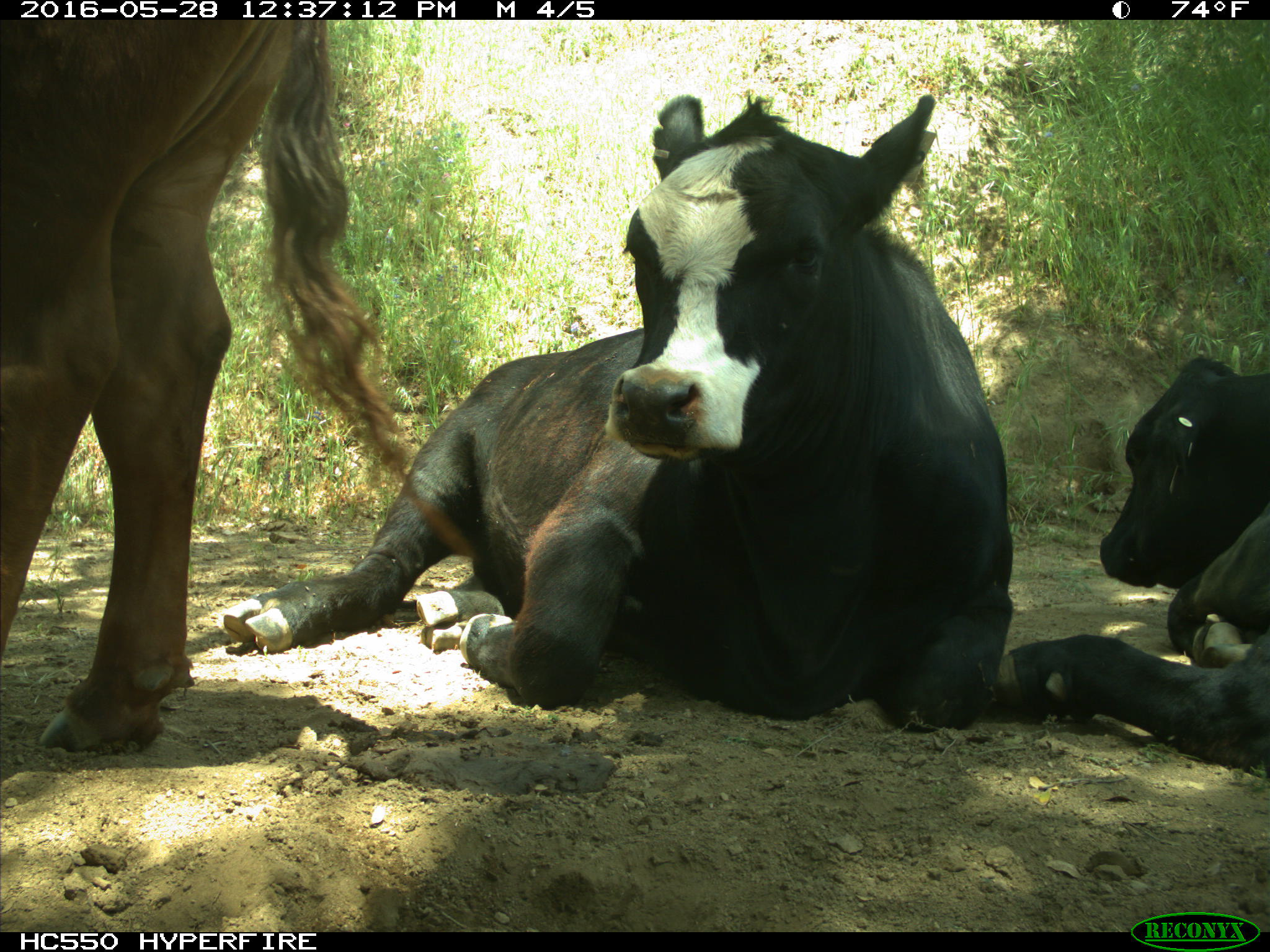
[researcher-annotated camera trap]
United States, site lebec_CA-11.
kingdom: Animalia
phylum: Chordata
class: Mammalia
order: Artiodactyla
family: Bovidae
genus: Bos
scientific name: Bos taurus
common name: domestic cow